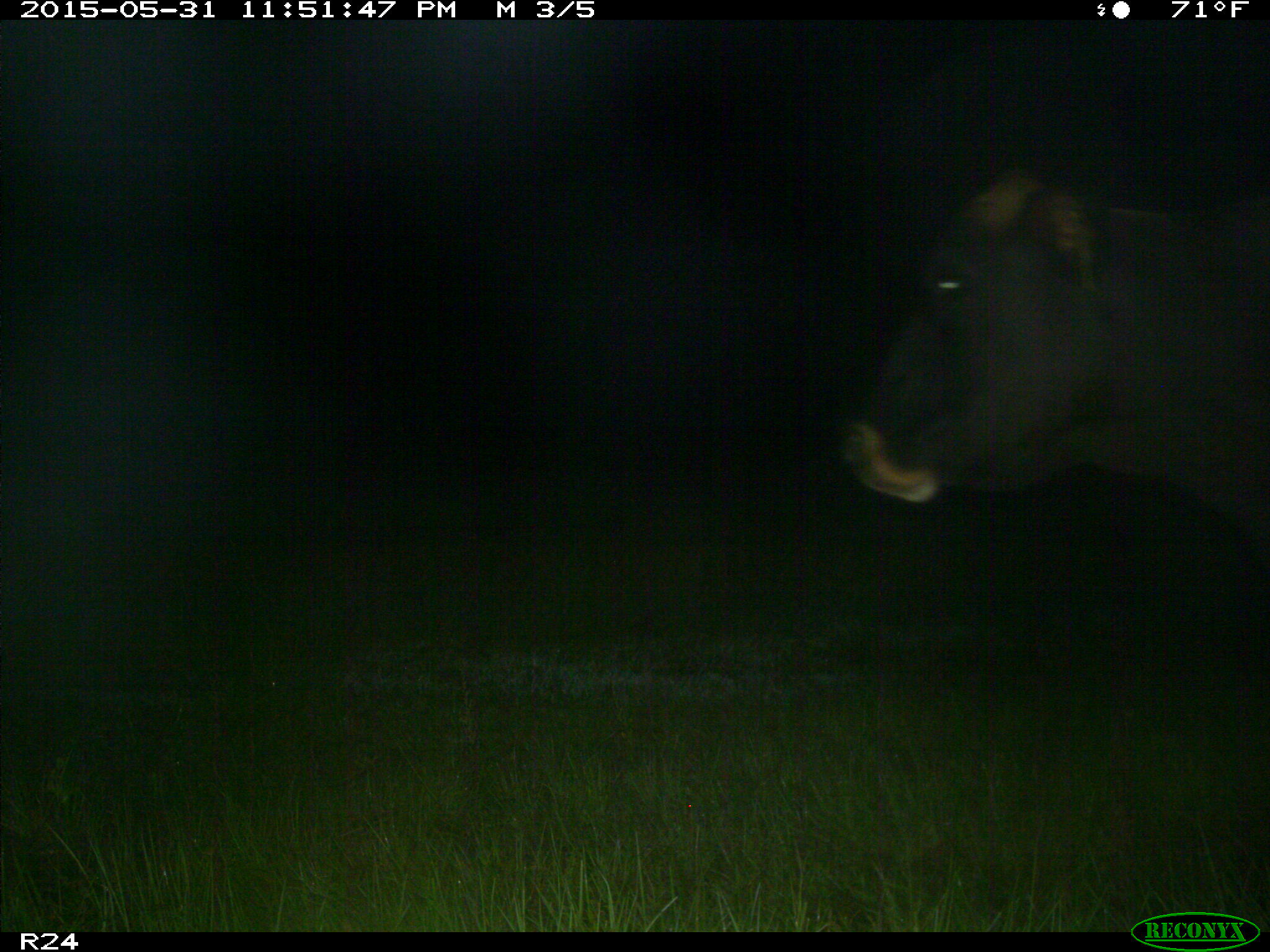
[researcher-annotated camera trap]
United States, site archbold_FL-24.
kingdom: Animalia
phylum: Chordata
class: Mammalia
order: Artiodactyla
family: Bovidae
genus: Bos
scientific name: Bos taurus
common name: domestic cow